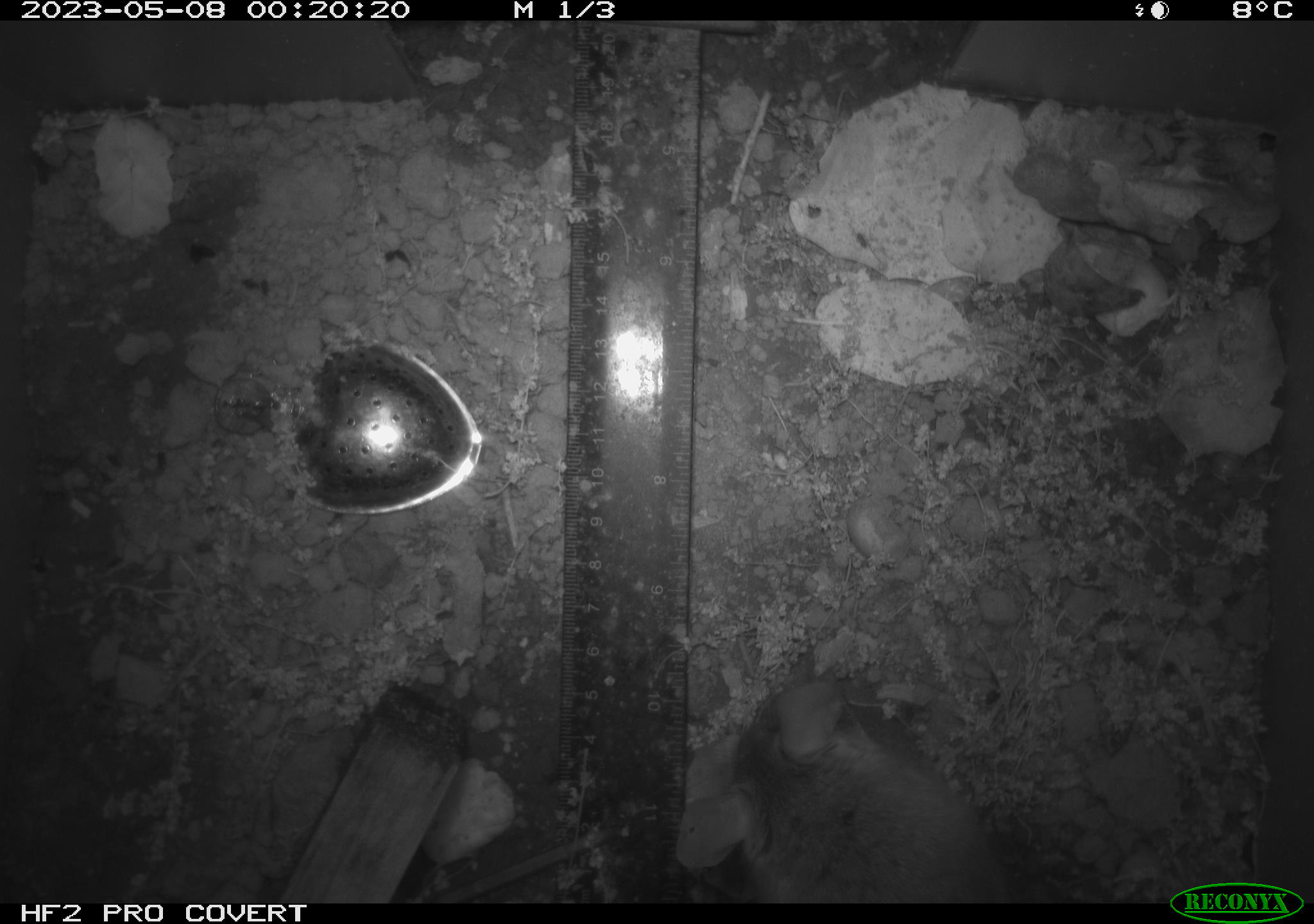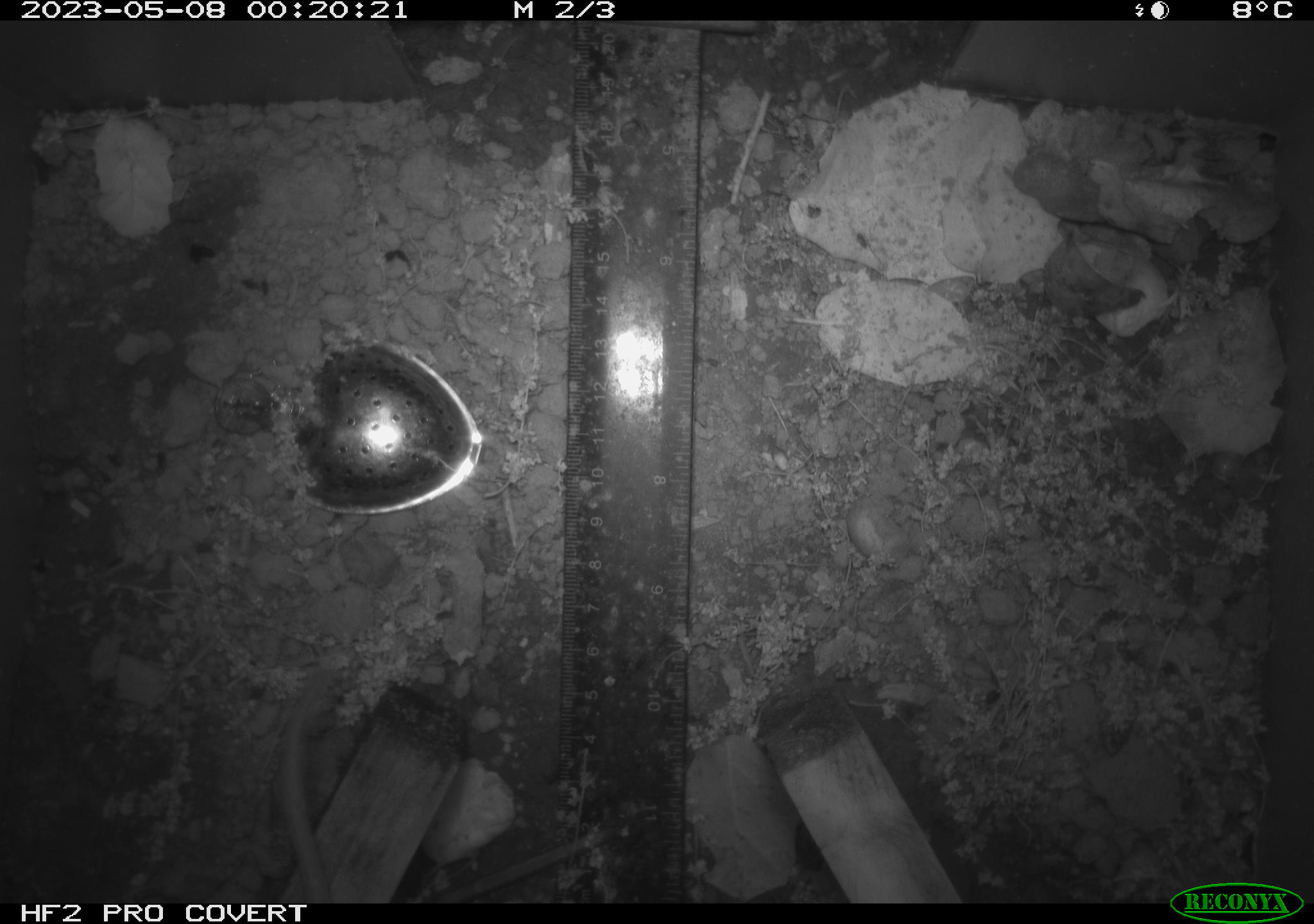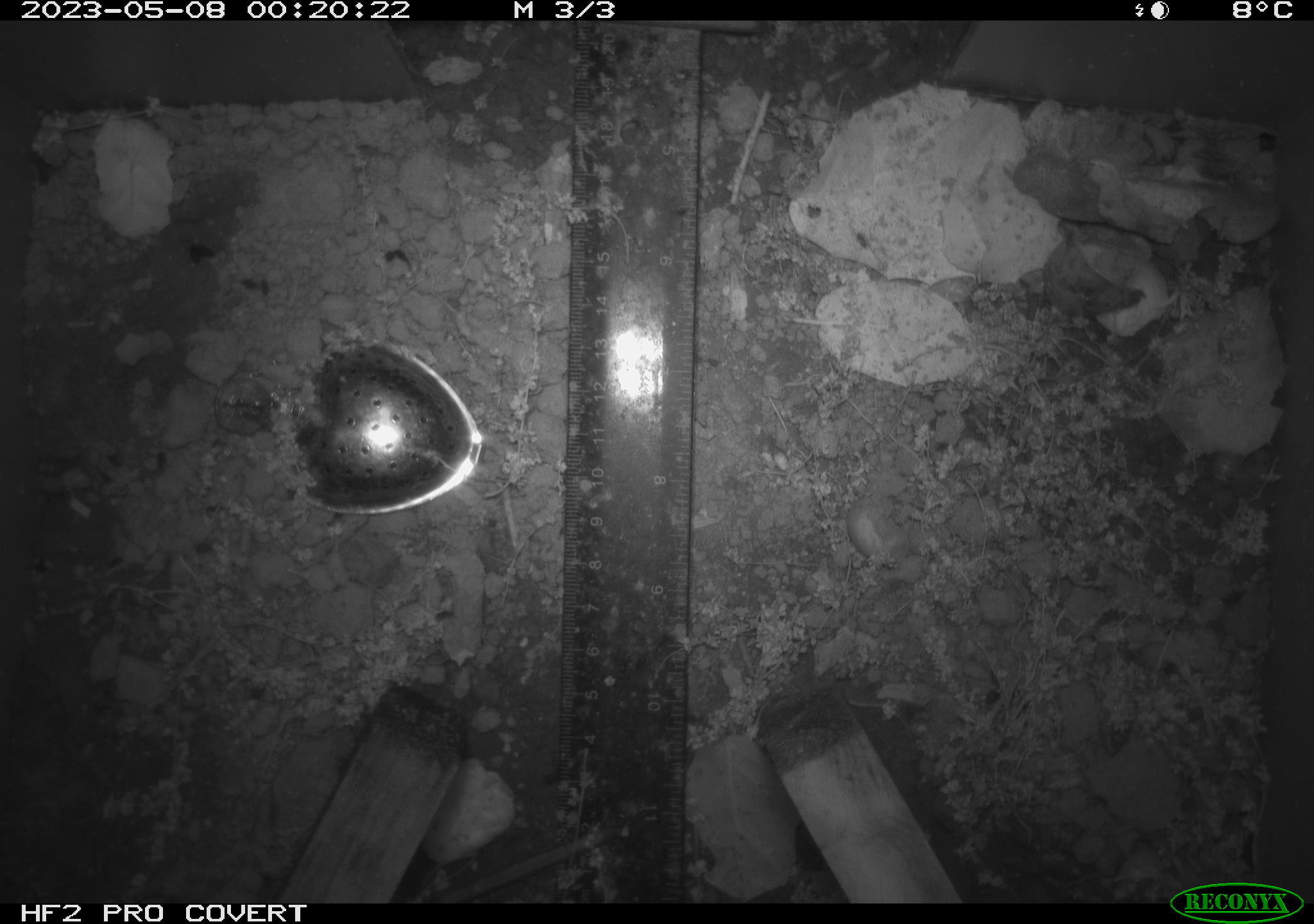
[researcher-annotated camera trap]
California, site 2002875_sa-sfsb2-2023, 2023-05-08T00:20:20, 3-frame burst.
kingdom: Animalia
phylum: Chordata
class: Mammalia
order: Rodentia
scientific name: Rodentia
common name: mouse species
Mouse species (Rodentia).